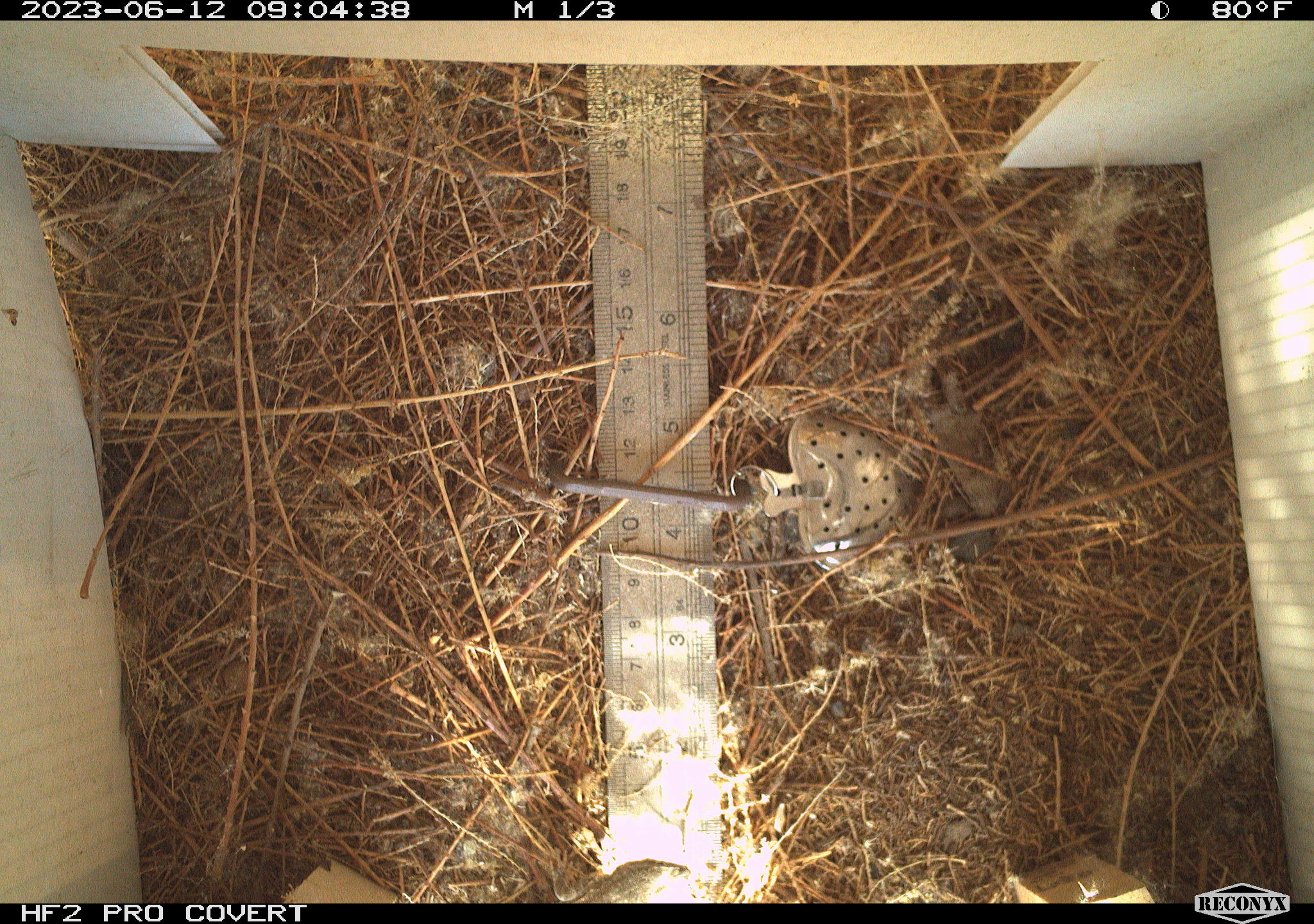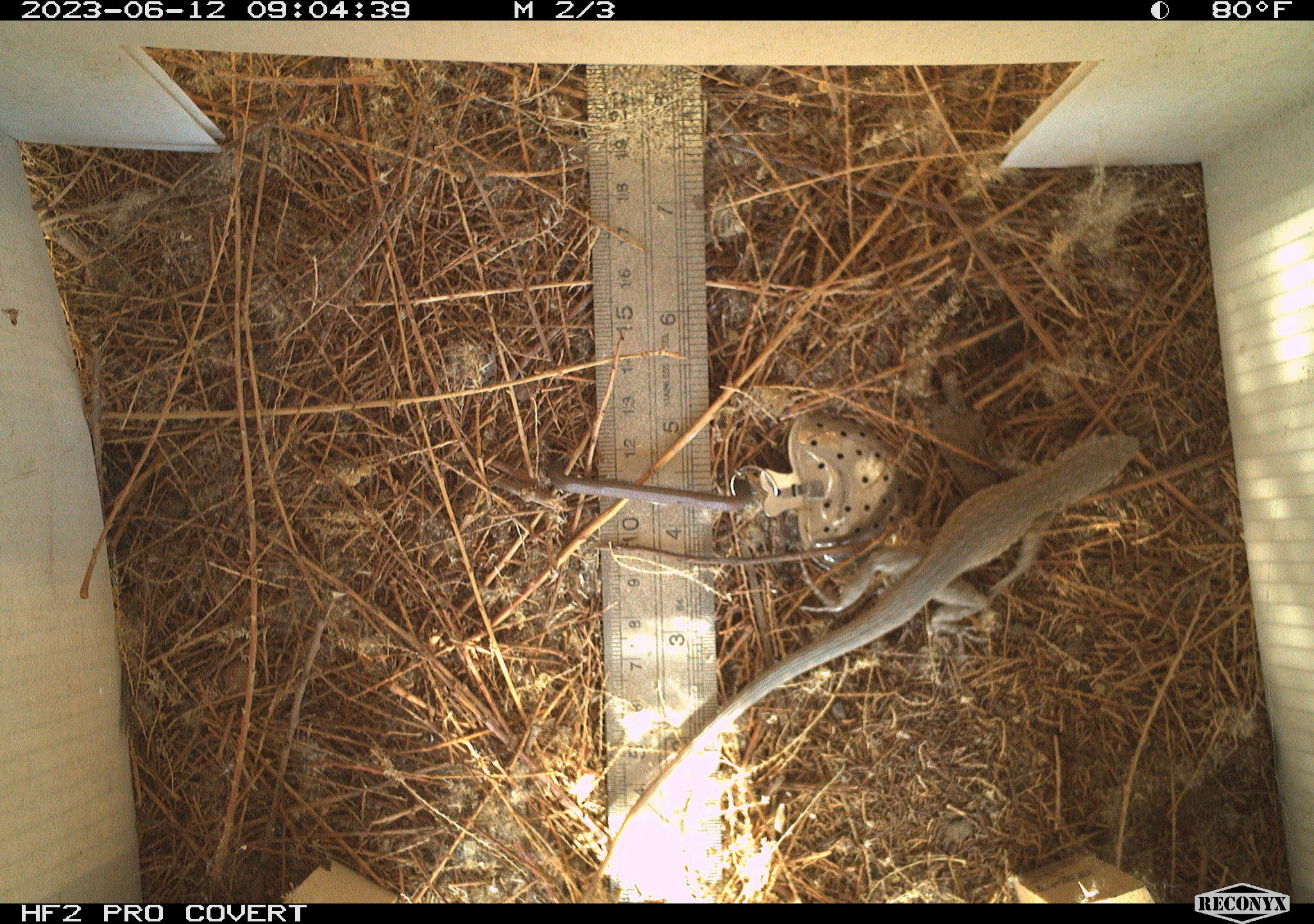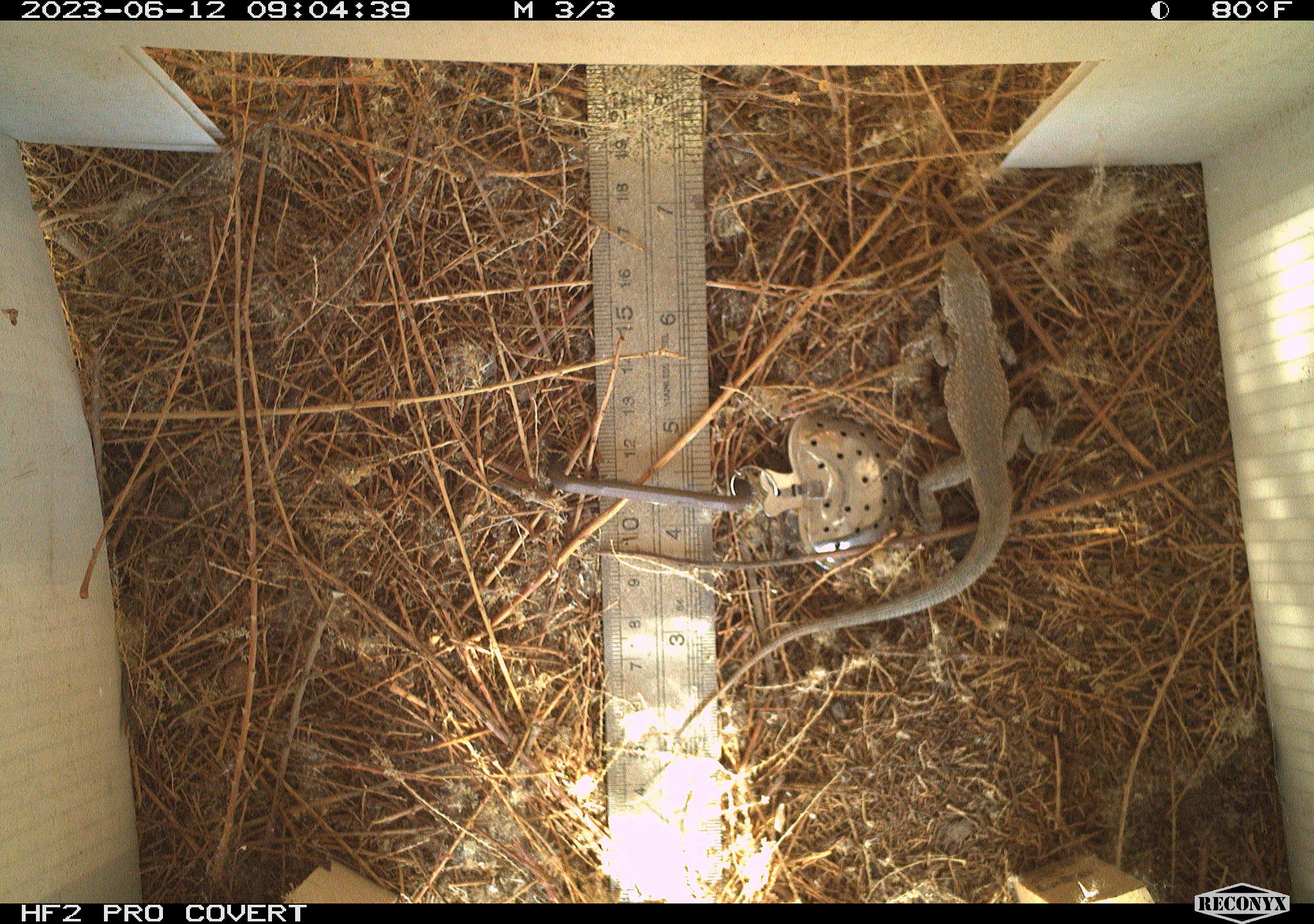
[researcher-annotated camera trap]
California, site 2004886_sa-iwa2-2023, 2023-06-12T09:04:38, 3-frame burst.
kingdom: Animalia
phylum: Chordata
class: Reptilia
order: Squamata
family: Phrynosomatidae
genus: Uta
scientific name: Uta stansburiana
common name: common side-blotched lizard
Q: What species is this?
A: Common side-blotched lizard (Uta stansburiana).